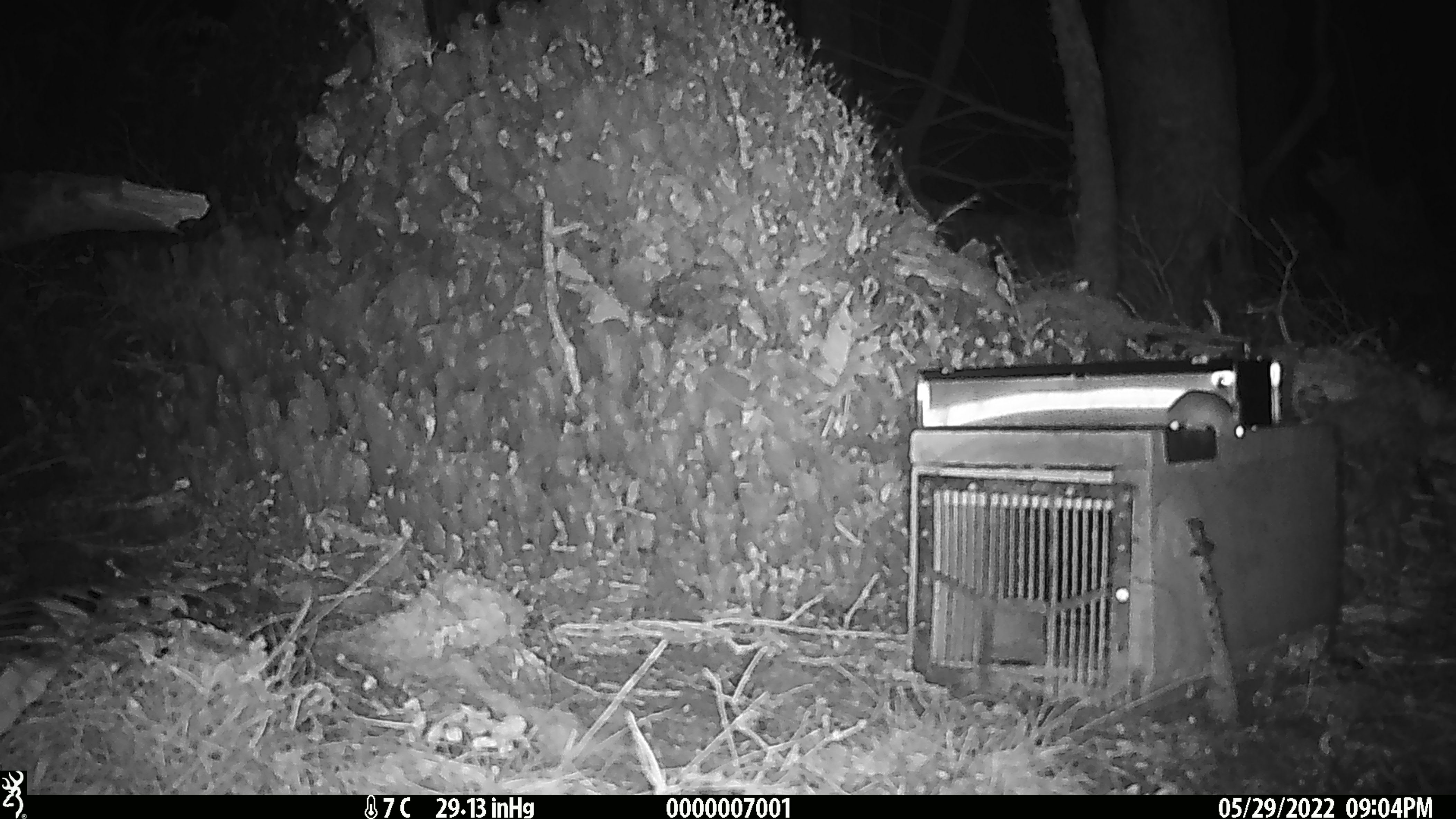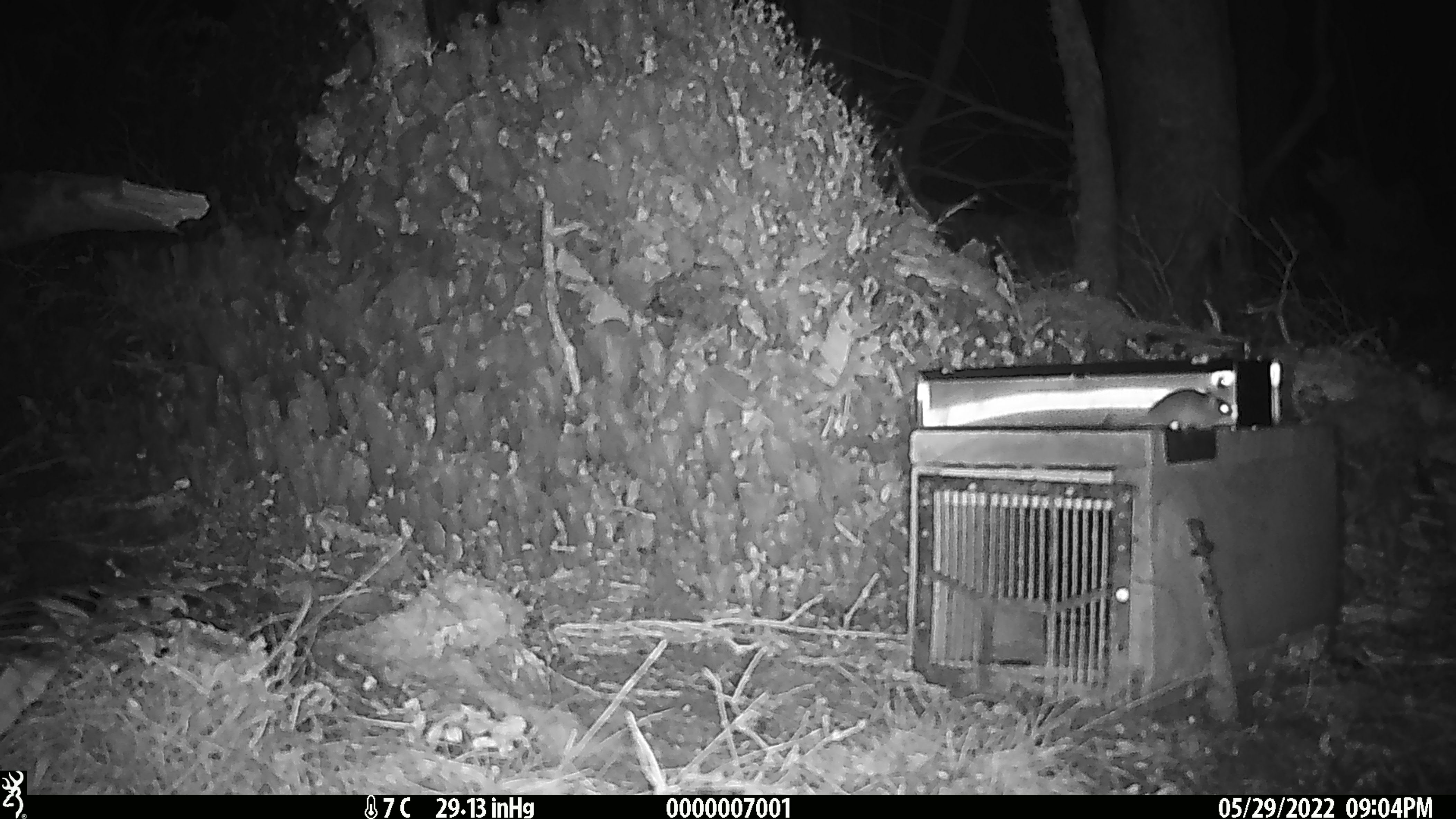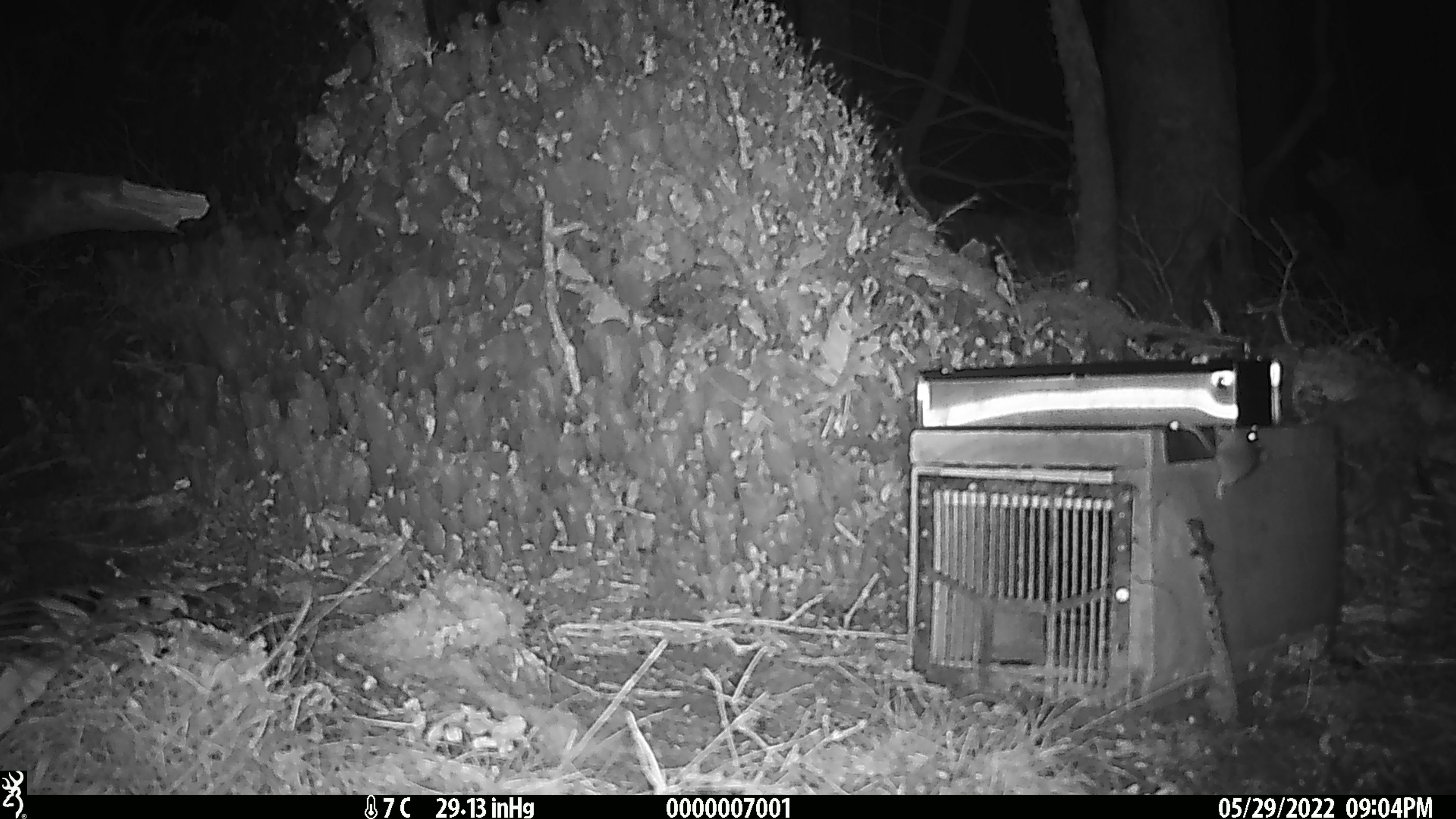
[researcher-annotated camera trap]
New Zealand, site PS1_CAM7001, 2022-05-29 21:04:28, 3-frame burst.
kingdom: Animalia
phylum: Chordata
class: Mammalia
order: Rodentia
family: Muridae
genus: Mus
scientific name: Mus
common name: mouse